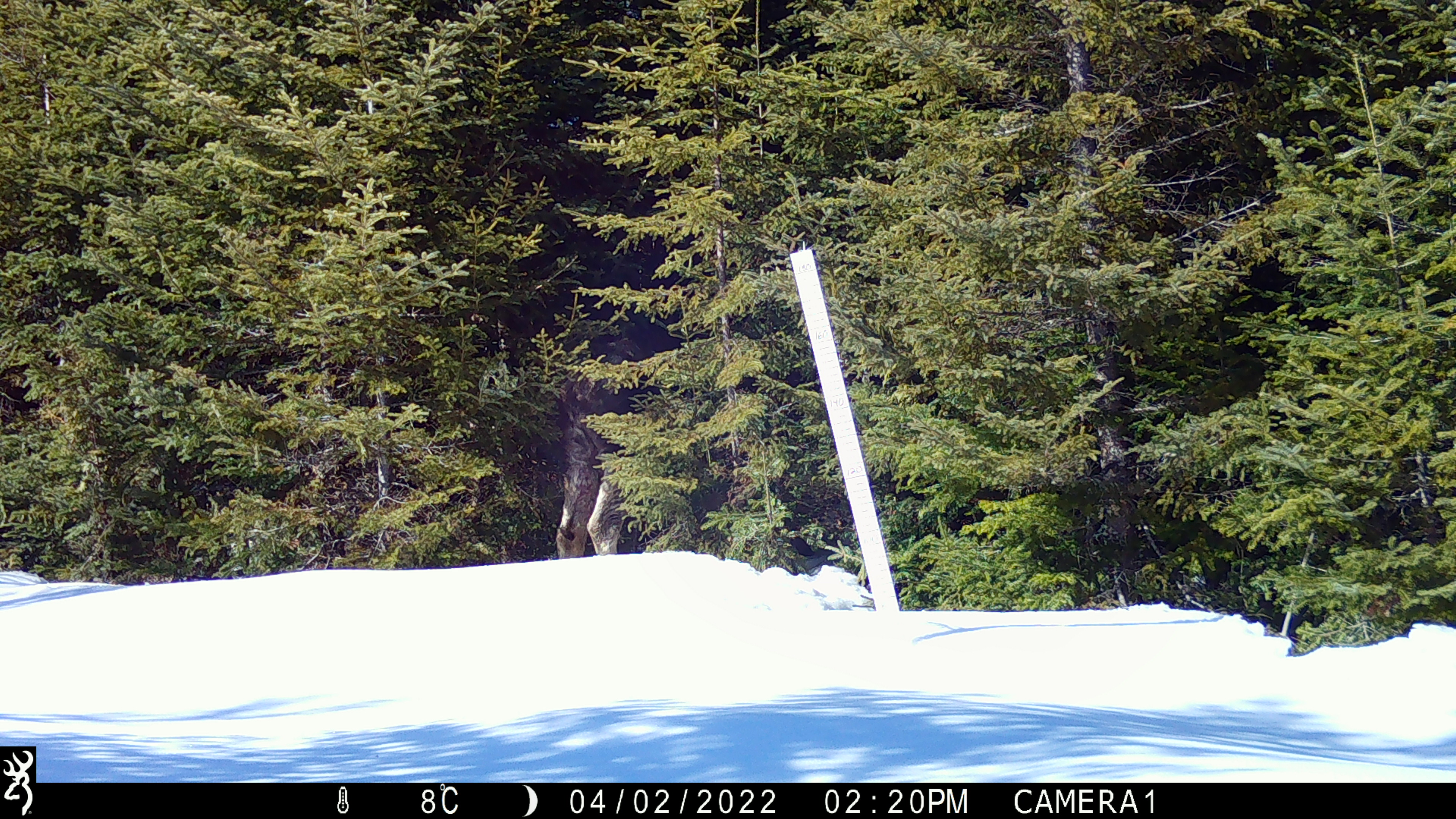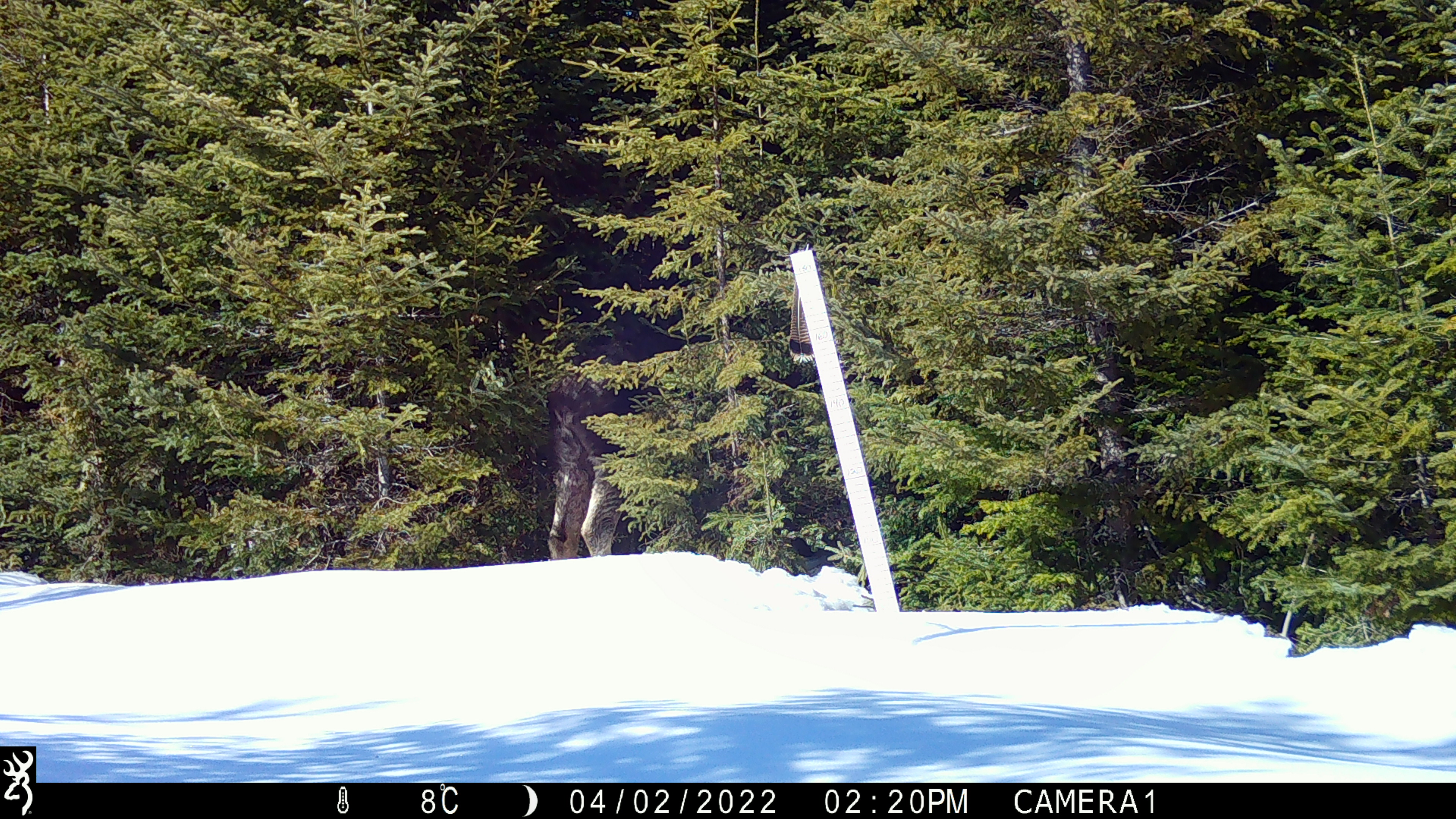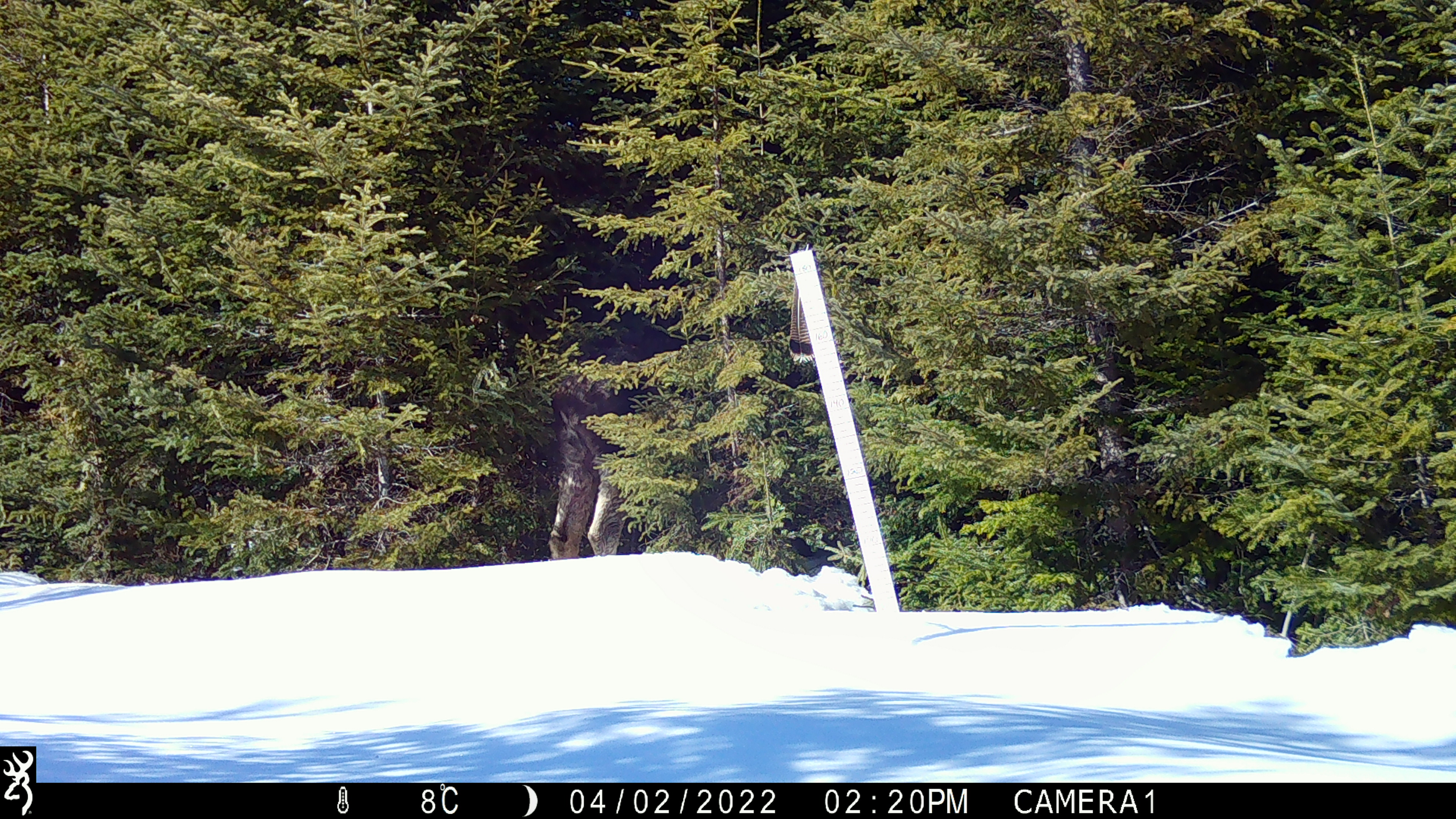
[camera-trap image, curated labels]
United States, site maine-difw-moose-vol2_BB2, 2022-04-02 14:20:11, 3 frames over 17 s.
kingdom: Animalia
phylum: Chordata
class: Mammalia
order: Artiodactyla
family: Cervidae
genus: Alces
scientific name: Alces alces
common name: moose